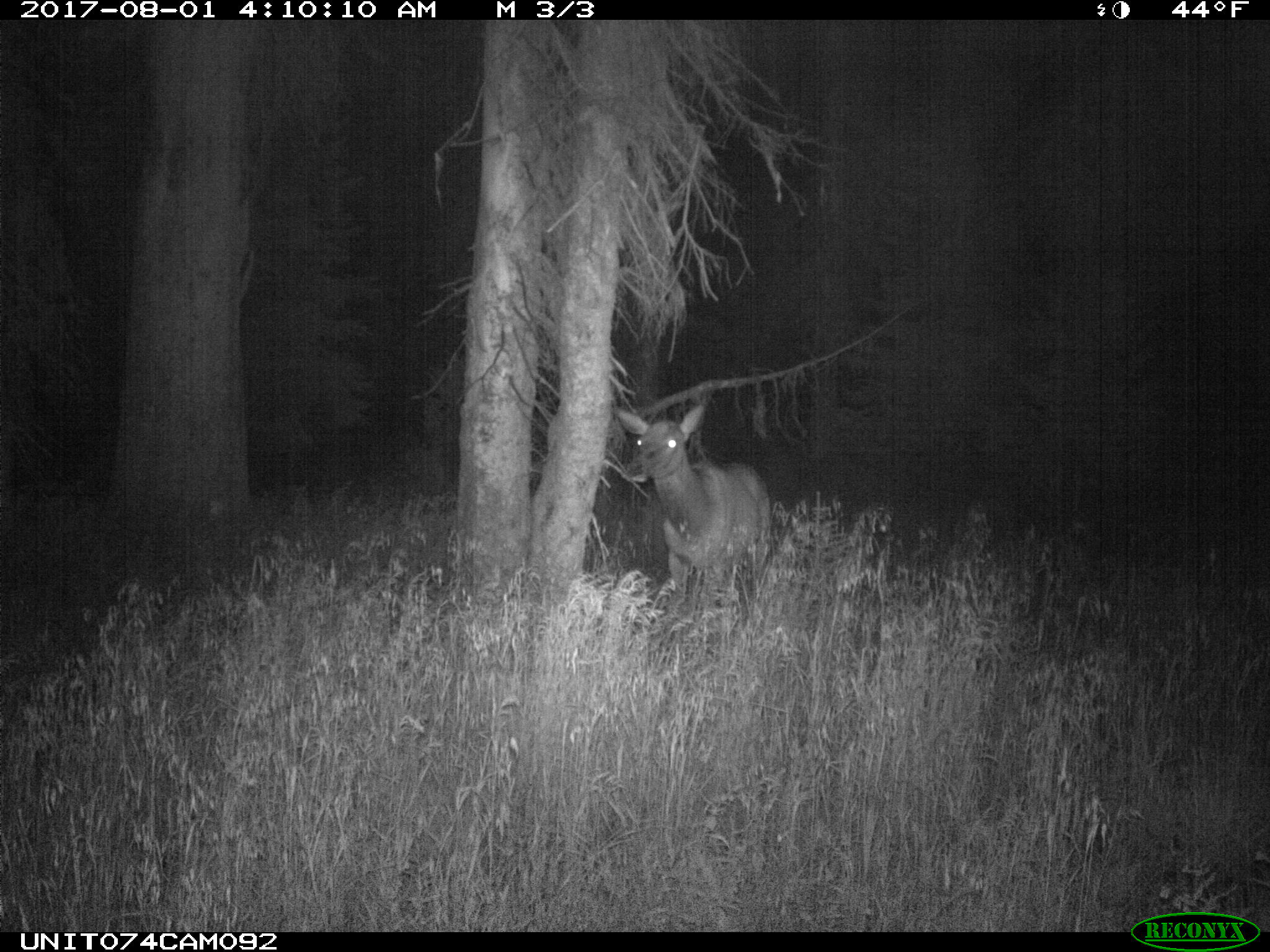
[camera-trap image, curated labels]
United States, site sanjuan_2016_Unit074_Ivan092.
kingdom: Animalia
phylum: Chordata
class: Mammalia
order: Artiodactyla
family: Cervidae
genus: Cervus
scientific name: Cervus elaphus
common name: red deer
Cervus elaphus (red deer).